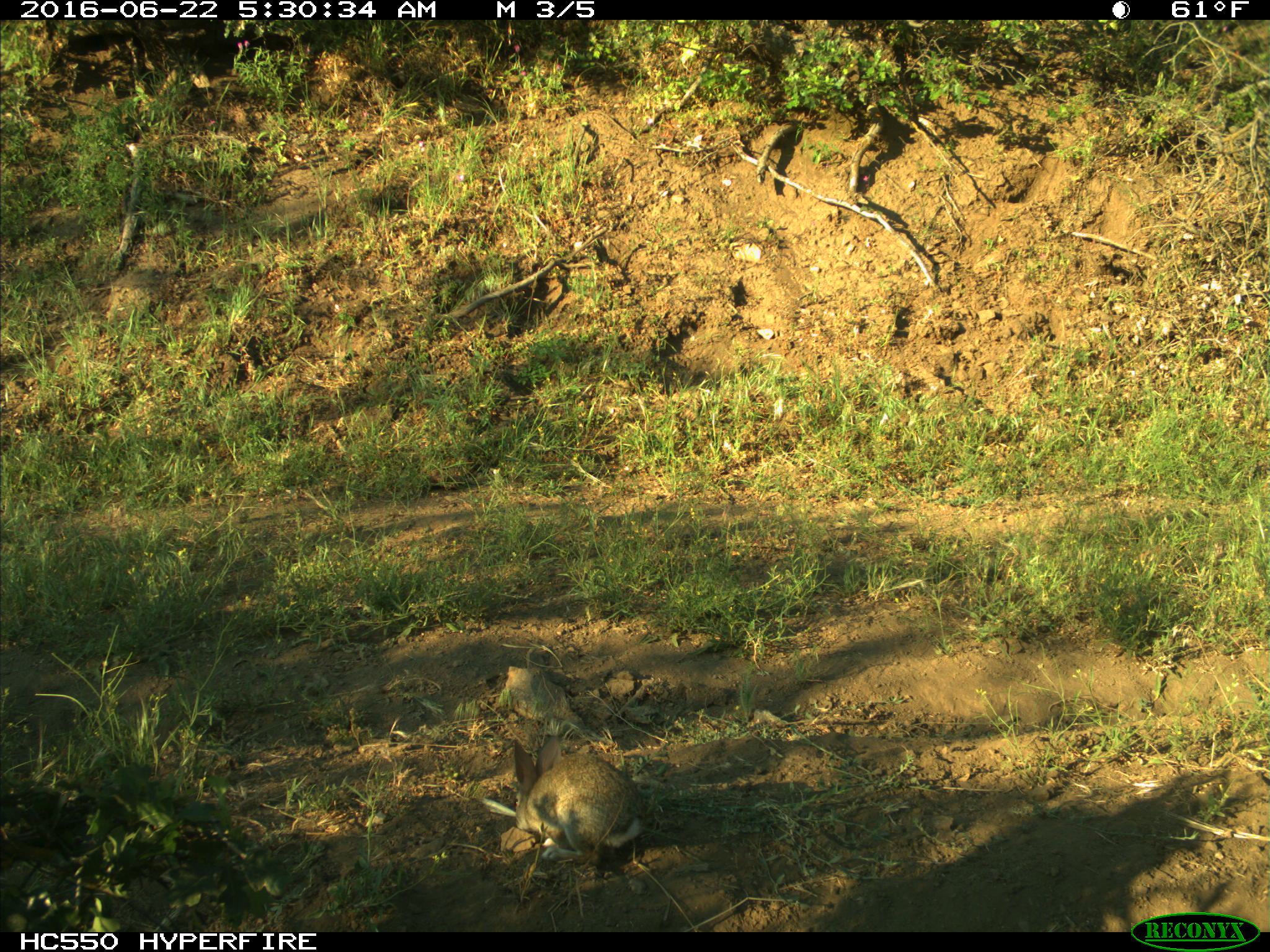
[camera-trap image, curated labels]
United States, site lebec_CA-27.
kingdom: Animalia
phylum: Chordata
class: Mammalia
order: Lagomorpha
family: Leporidae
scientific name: Leporidae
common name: rabbits and hares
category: unidentified rabbit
Unidentified rabbit (rabbits and hares) (Leporidae).